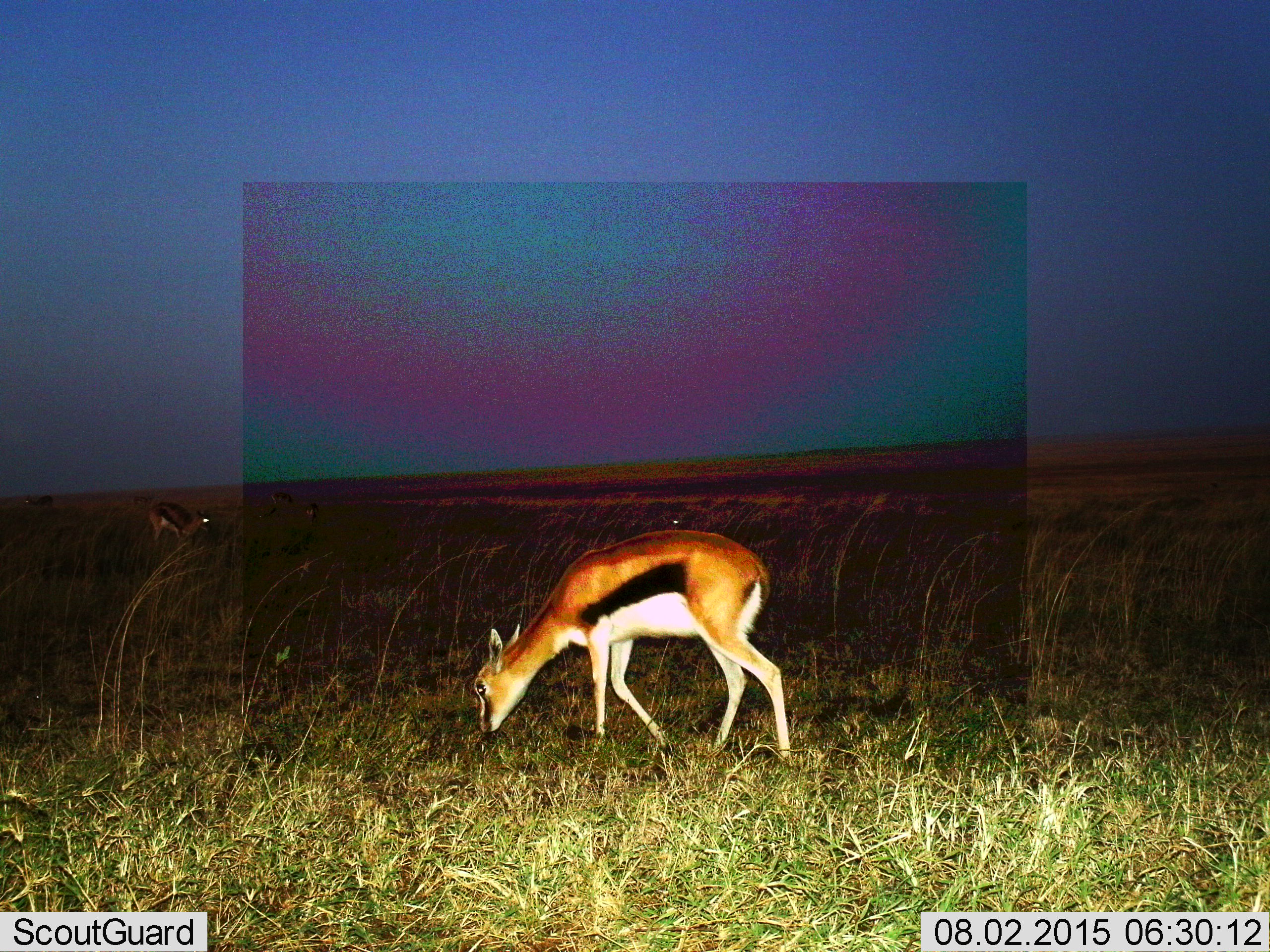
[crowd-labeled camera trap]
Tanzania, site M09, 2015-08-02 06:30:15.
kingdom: Animalia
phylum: Chordata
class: Mammalia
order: Artiodactyla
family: Bovidae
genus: Eudorcas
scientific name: Eudorcas thomsonii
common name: thomson's gazelle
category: gazellethomsons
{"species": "gazellethomsons (thomson's gazelle) (Eudorcas thomsonii)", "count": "3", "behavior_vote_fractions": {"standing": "67%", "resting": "11%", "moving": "22%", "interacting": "0%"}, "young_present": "0%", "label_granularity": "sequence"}